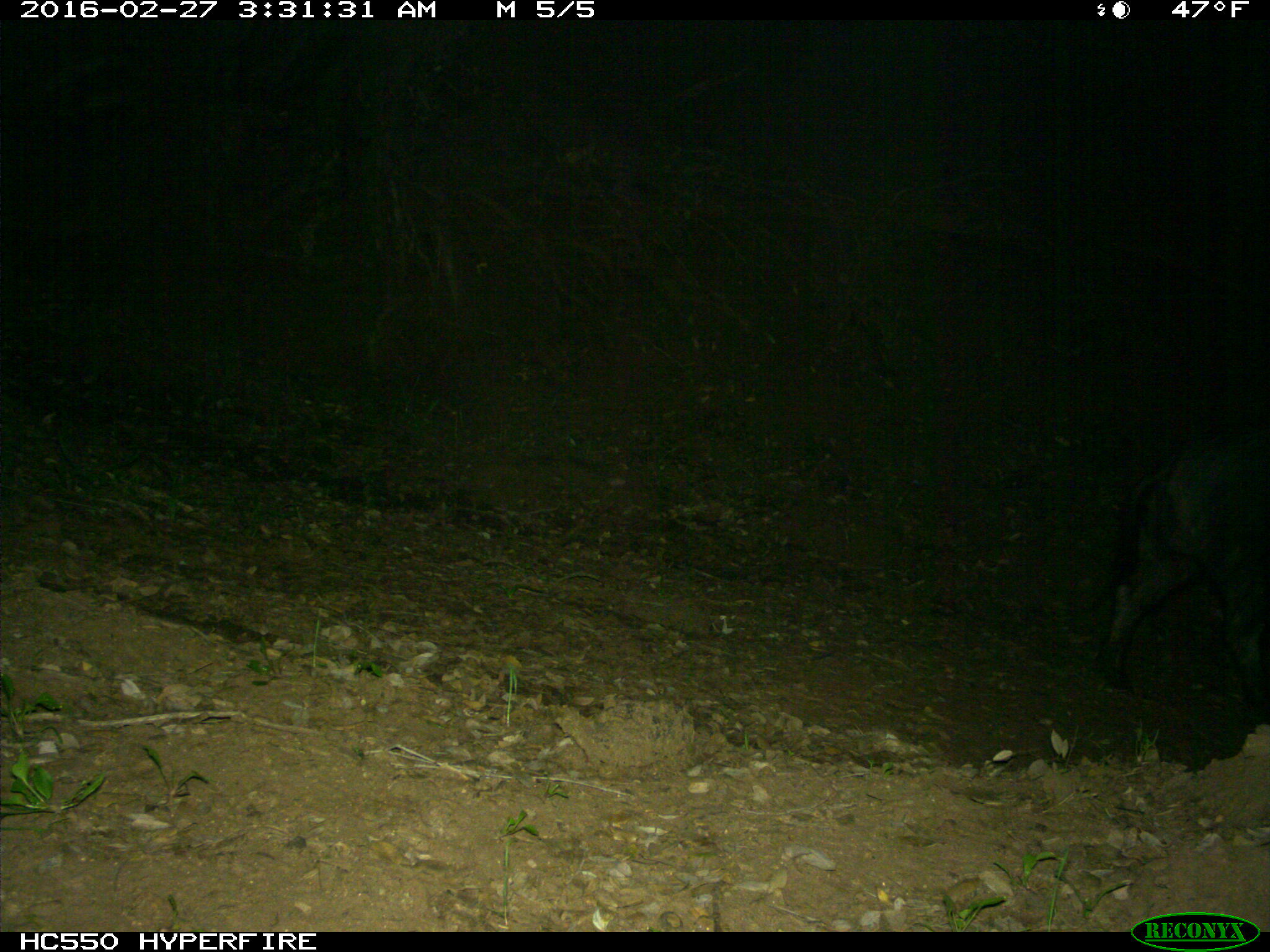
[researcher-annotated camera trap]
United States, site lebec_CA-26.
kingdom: Animalia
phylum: Chordata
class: Mammalia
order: Artiodactyla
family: Suidae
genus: Sus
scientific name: Sus scrofa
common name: wild boar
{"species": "Sus scrofa (wild boar)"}